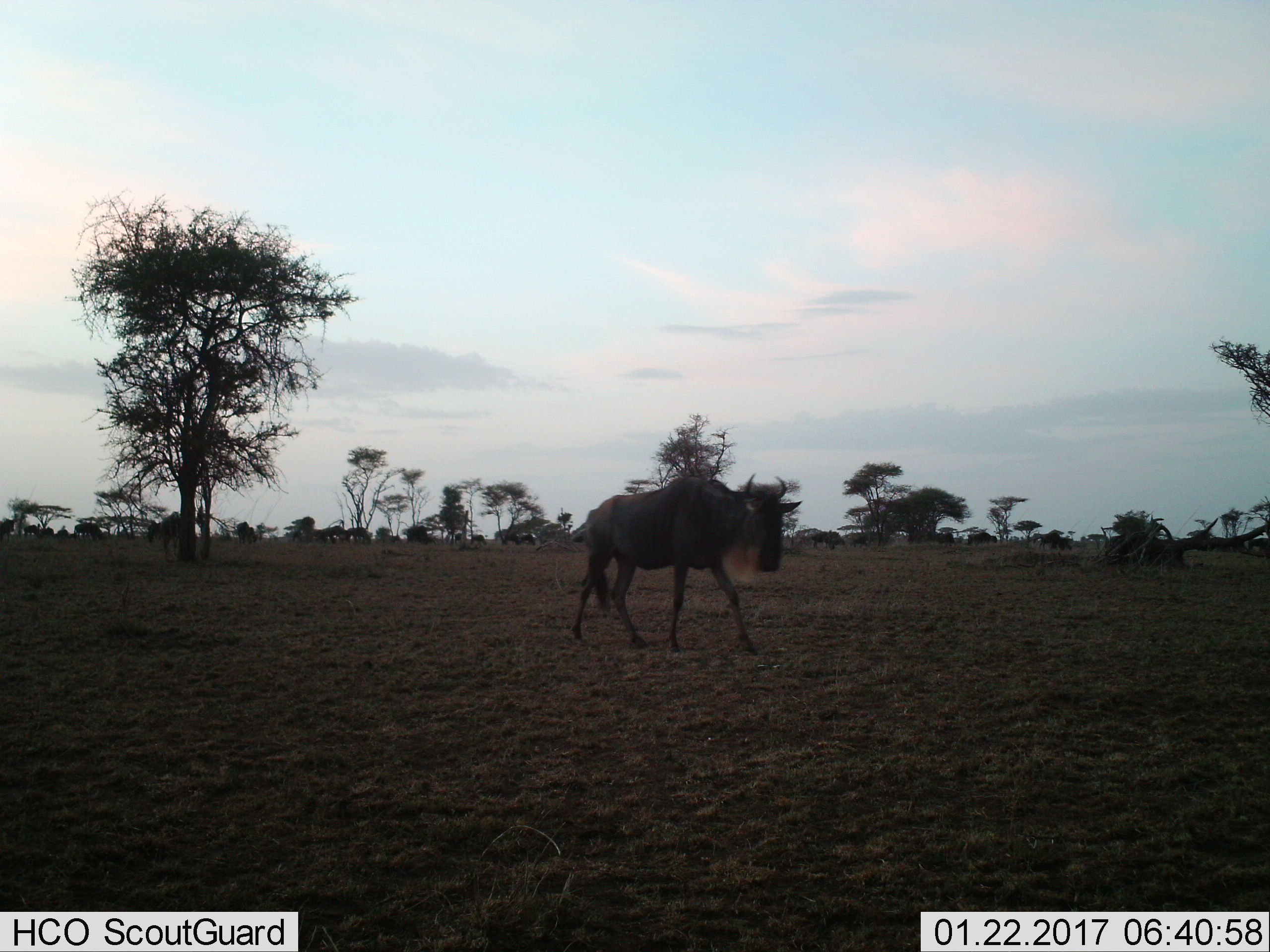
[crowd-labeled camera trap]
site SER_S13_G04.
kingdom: Animalia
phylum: Chordata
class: Mammalia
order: Artiodactyla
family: Bovidae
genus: Connochaetes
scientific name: Connochaetes taurinus taurinus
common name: blue wildebeest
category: wildebeestblue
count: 11-50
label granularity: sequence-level